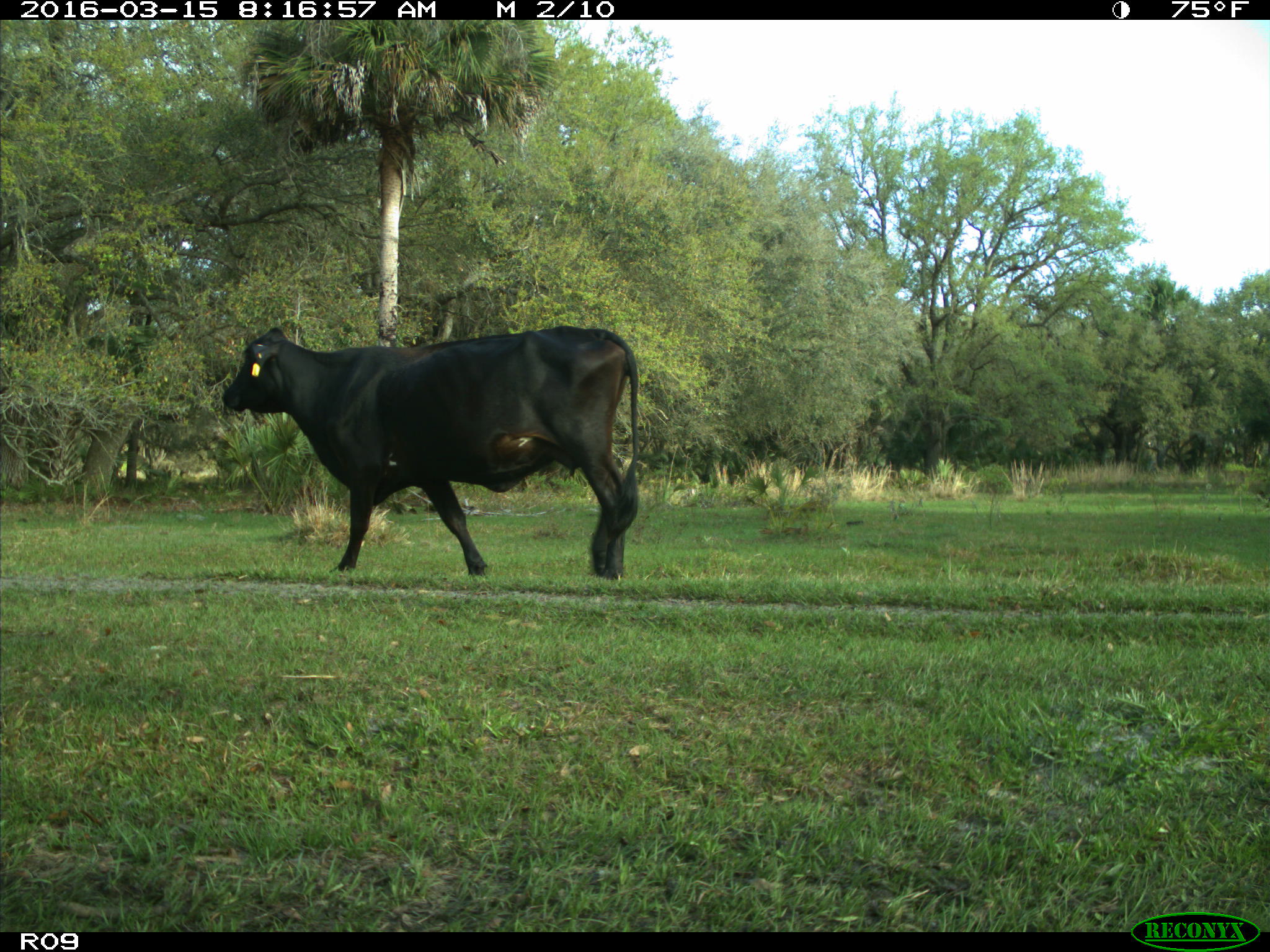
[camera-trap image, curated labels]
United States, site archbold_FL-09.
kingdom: Animalia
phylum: Chordata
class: Mammalia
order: Artiodactyla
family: Bovidae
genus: Bos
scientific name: Bos taurus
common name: domestic cow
Bos taurus (domestic cow).